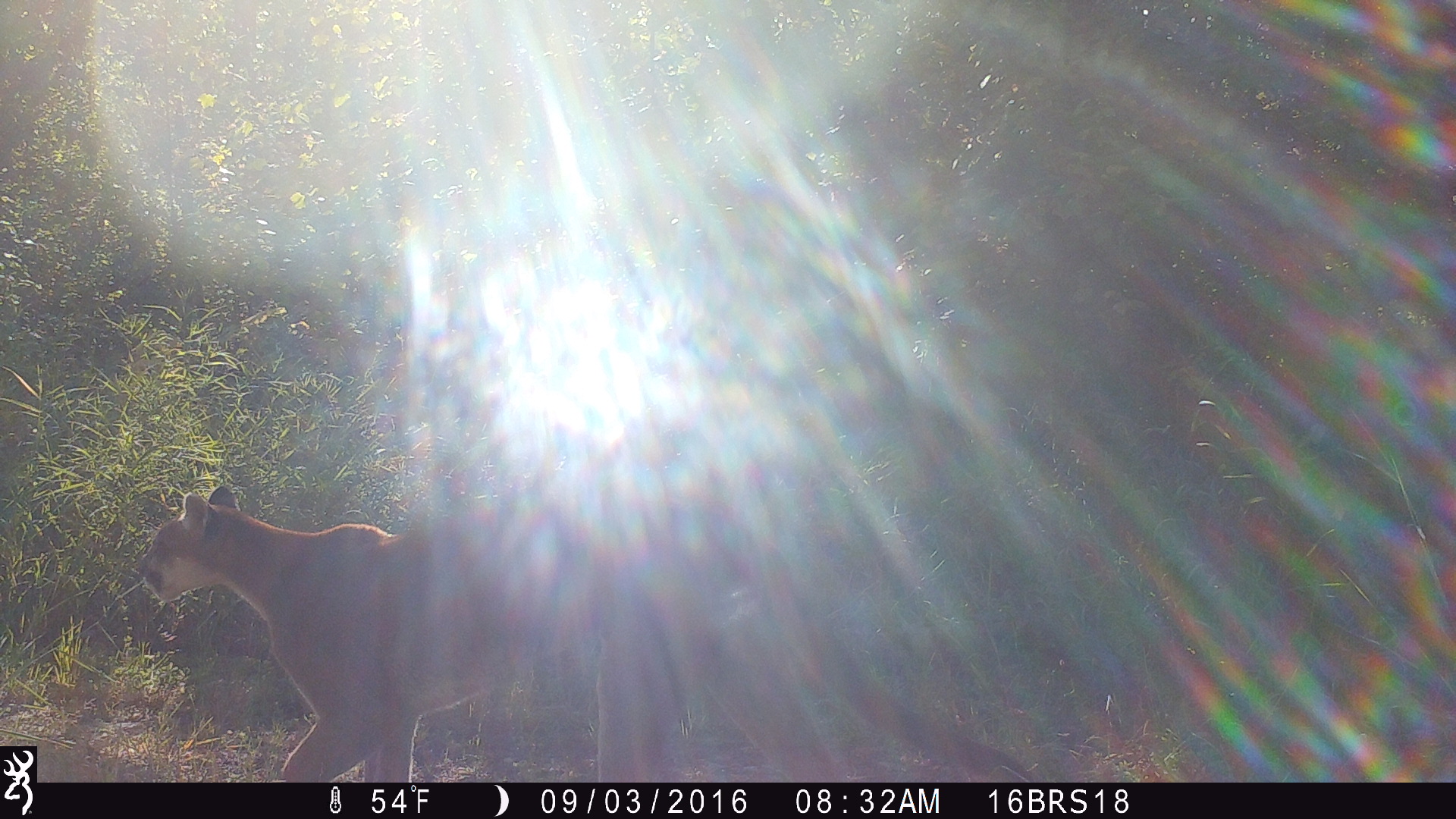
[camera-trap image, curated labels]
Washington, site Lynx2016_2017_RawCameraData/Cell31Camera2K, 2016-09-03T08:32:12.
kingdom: Animalia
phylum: Chordata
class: Mammalia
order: Carnivora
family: Felidae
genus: Puma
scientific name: Puma concolor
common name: mountain lion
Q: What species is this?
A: Puma concolor (mountain lion).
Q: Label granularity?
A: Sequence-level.